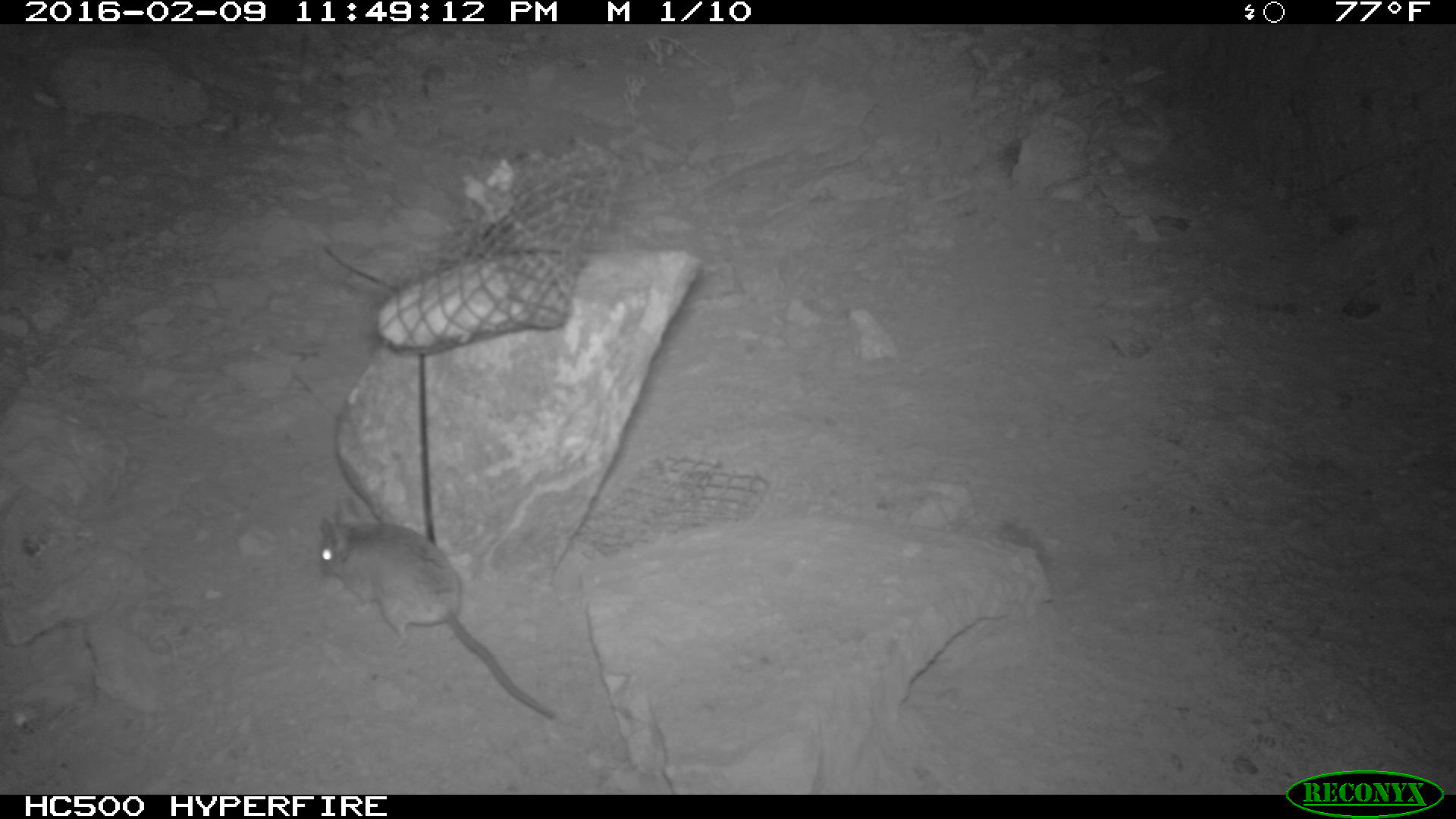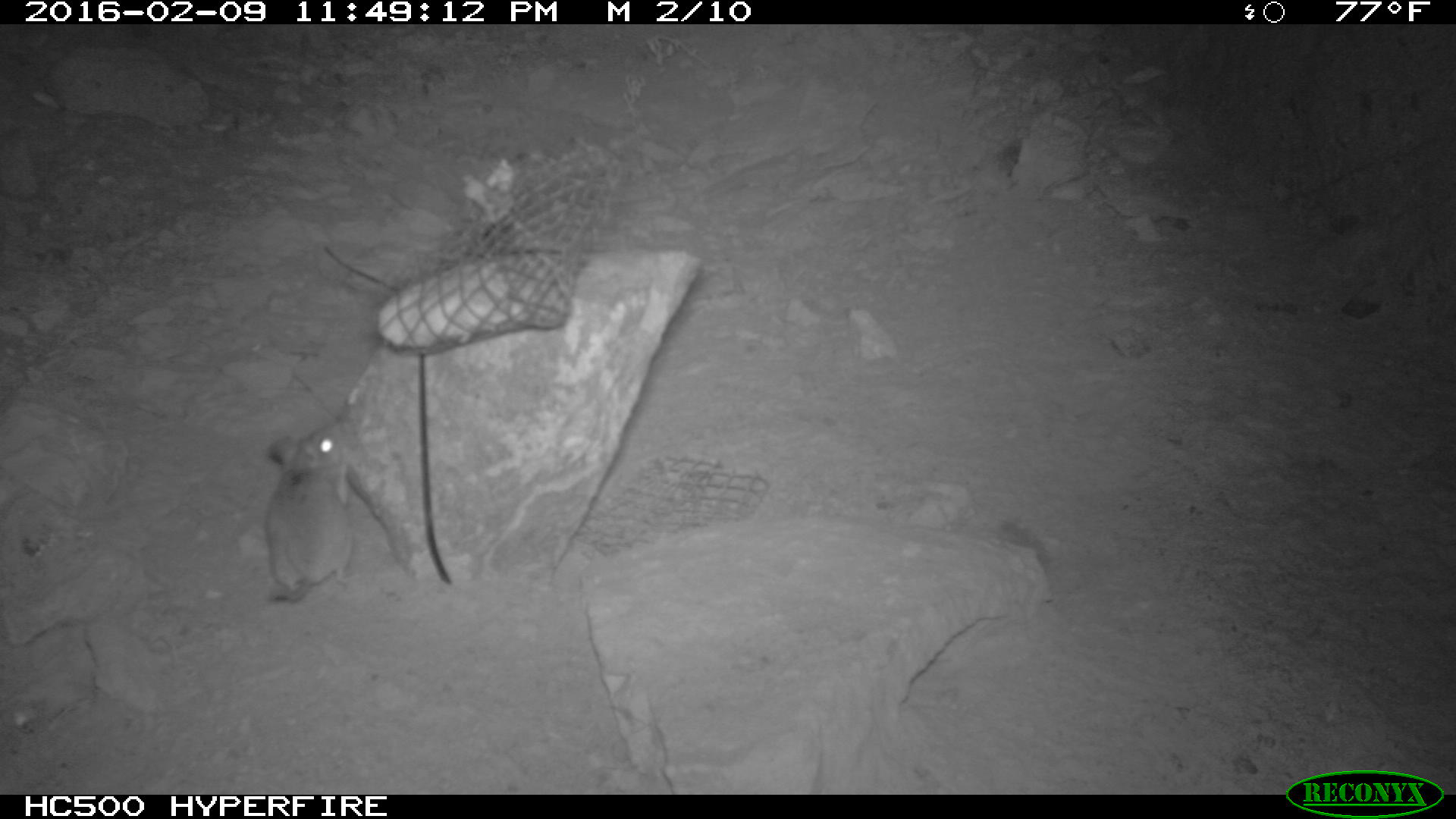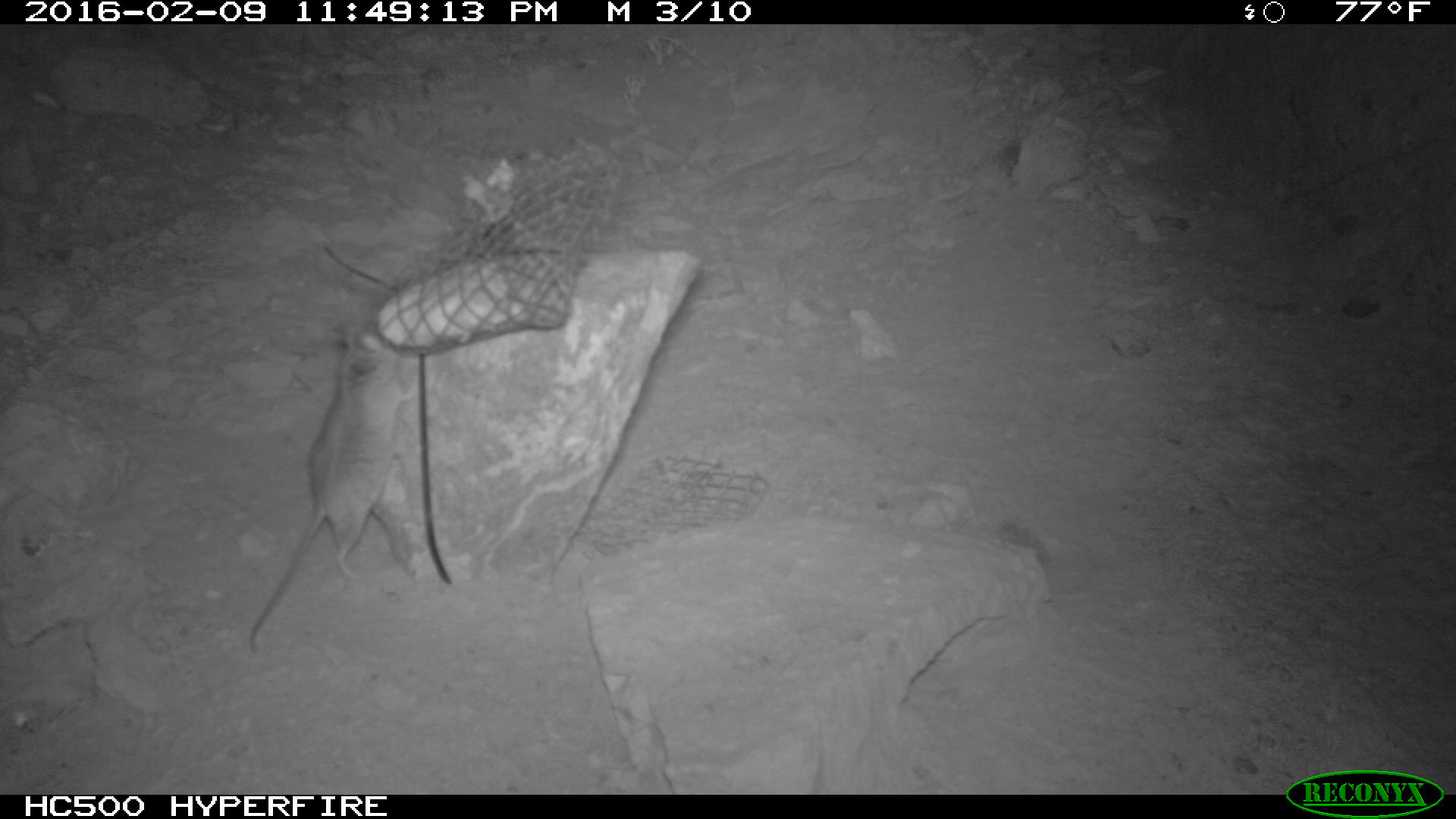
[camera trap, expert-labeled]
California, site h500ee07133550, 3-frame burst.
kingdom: Animalia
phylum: Chordata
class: Mammalia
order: Rodentia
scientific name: Rodentia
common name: rodent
Rodent (Rodentia).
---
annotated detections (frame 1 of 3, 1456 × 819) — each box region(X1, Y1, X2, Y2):
rodent: region(315, 494, 556, 721)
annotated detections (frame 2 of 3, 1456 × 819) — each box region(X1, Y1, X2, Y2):
rodent: region(262, 416, 349, 598)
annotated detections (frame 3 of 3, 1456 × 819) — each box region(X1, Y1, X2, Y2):
rodent: region(249, 320, 419, 654)